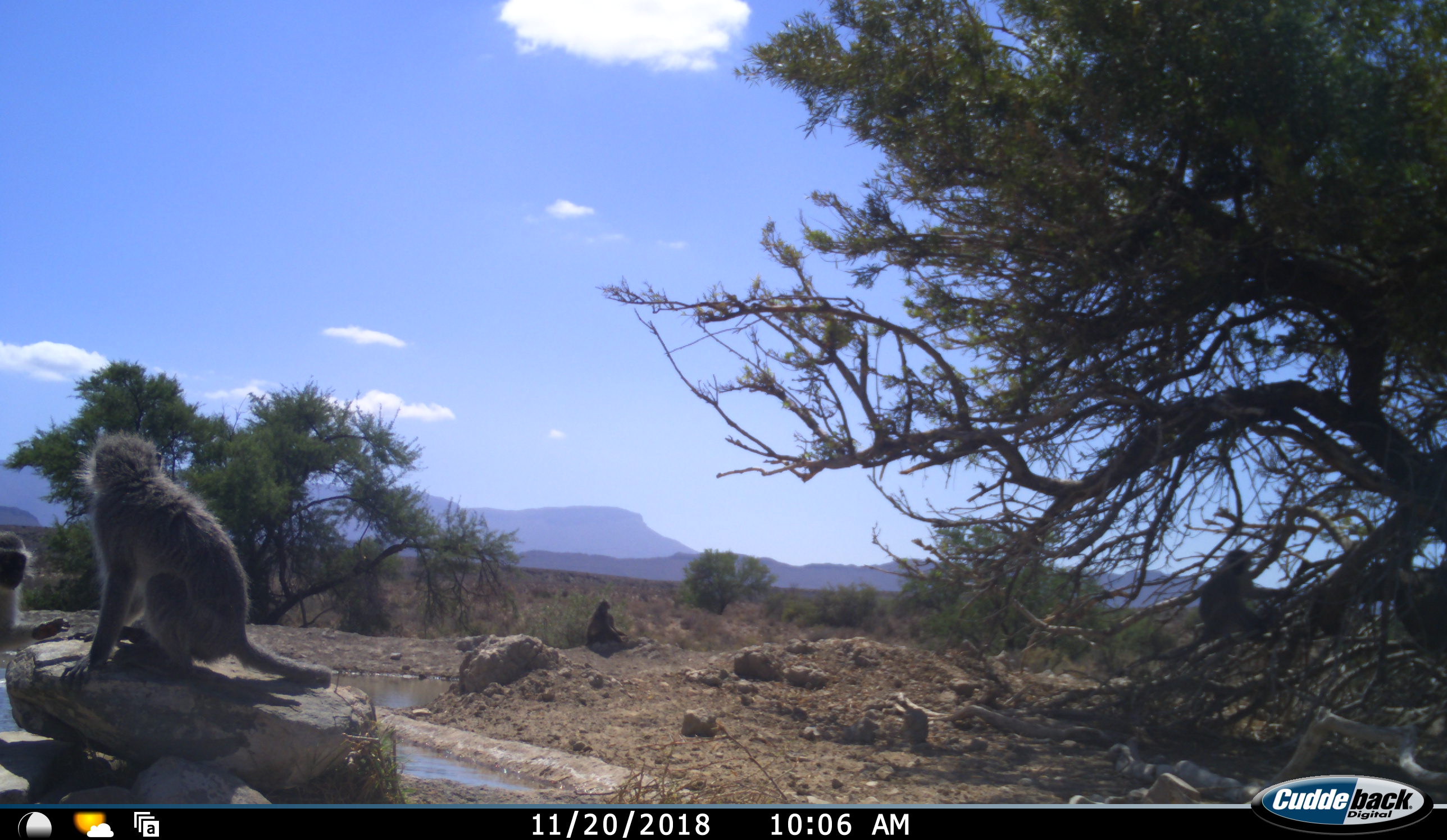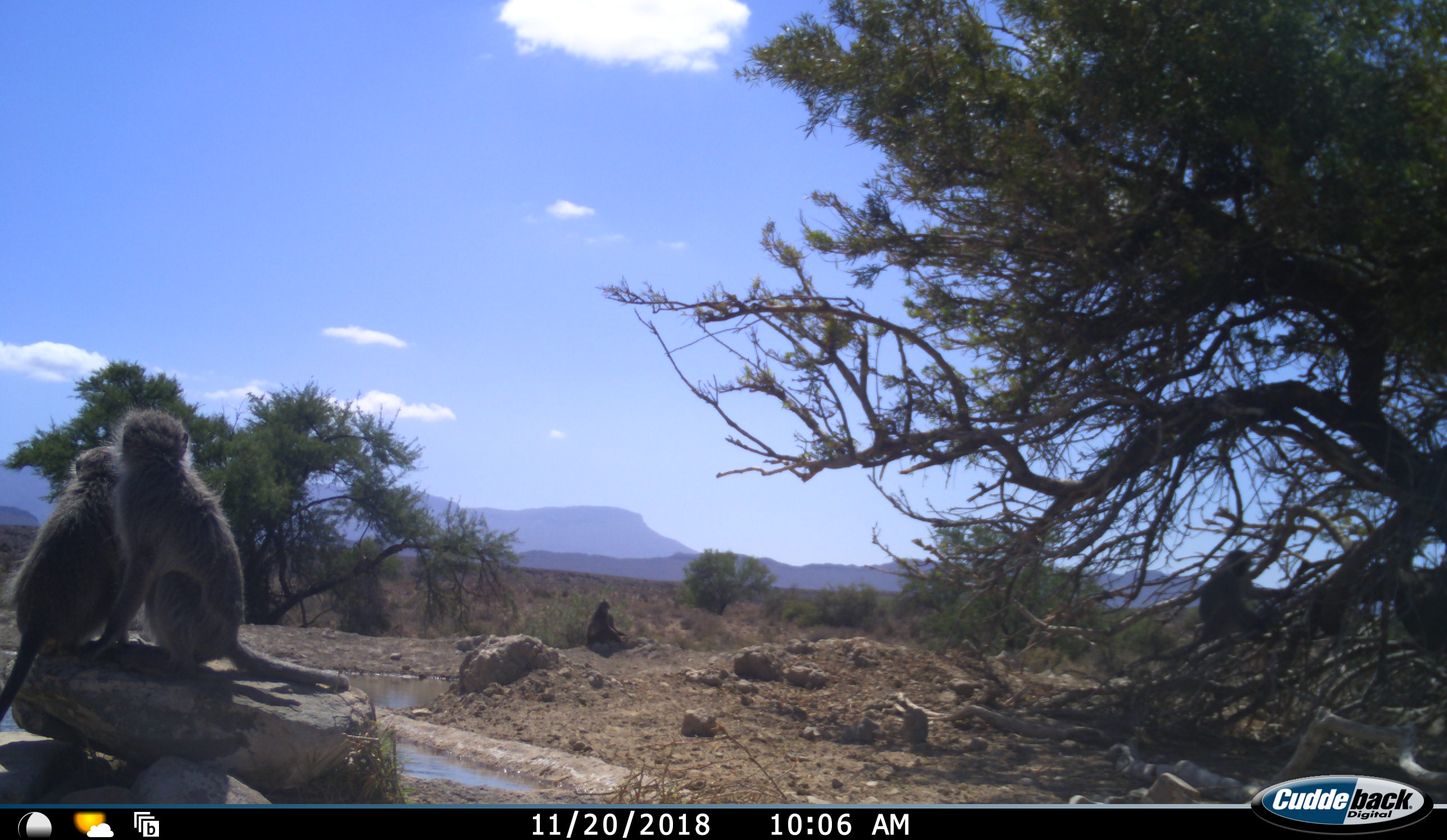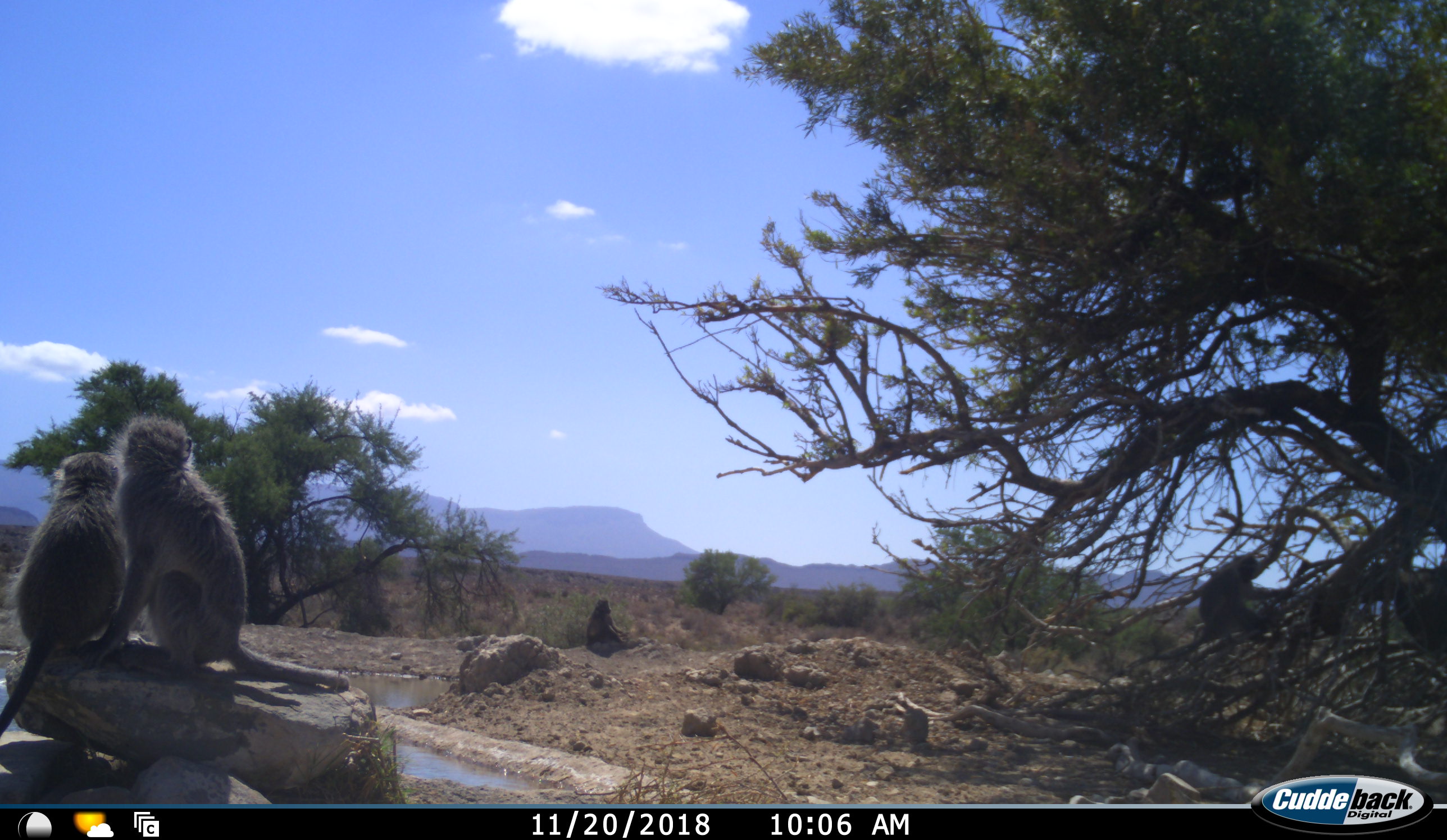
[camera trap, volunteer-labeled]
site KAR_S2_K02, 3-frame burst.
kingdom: Animalia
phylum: Chordata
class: Mammalia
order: Primates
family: Cercopithecidae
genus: Chlorocebus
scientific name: Chlorocebus pygerythrus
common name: vervet monkey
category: monkeyvervet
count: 4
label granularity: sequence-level